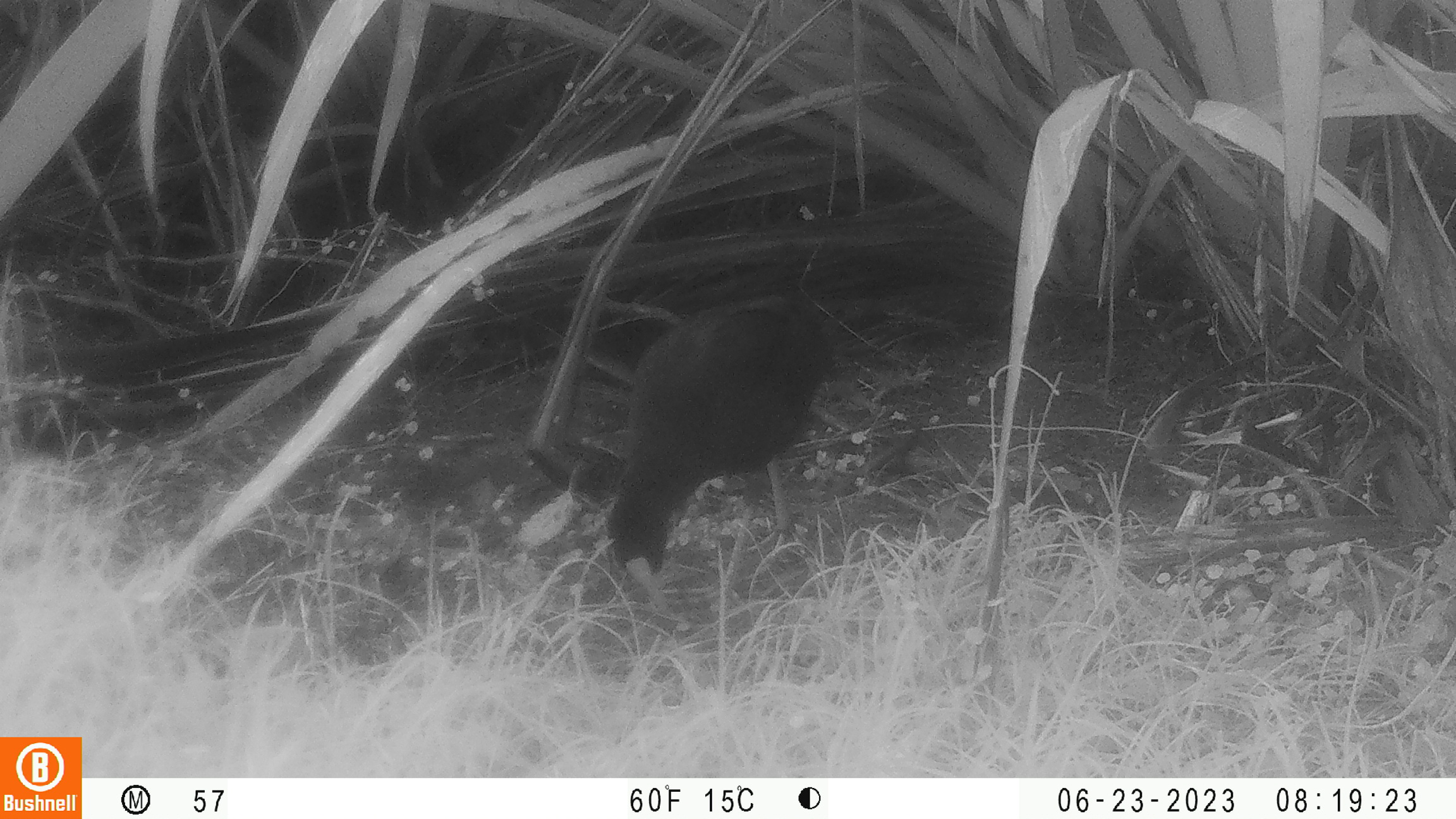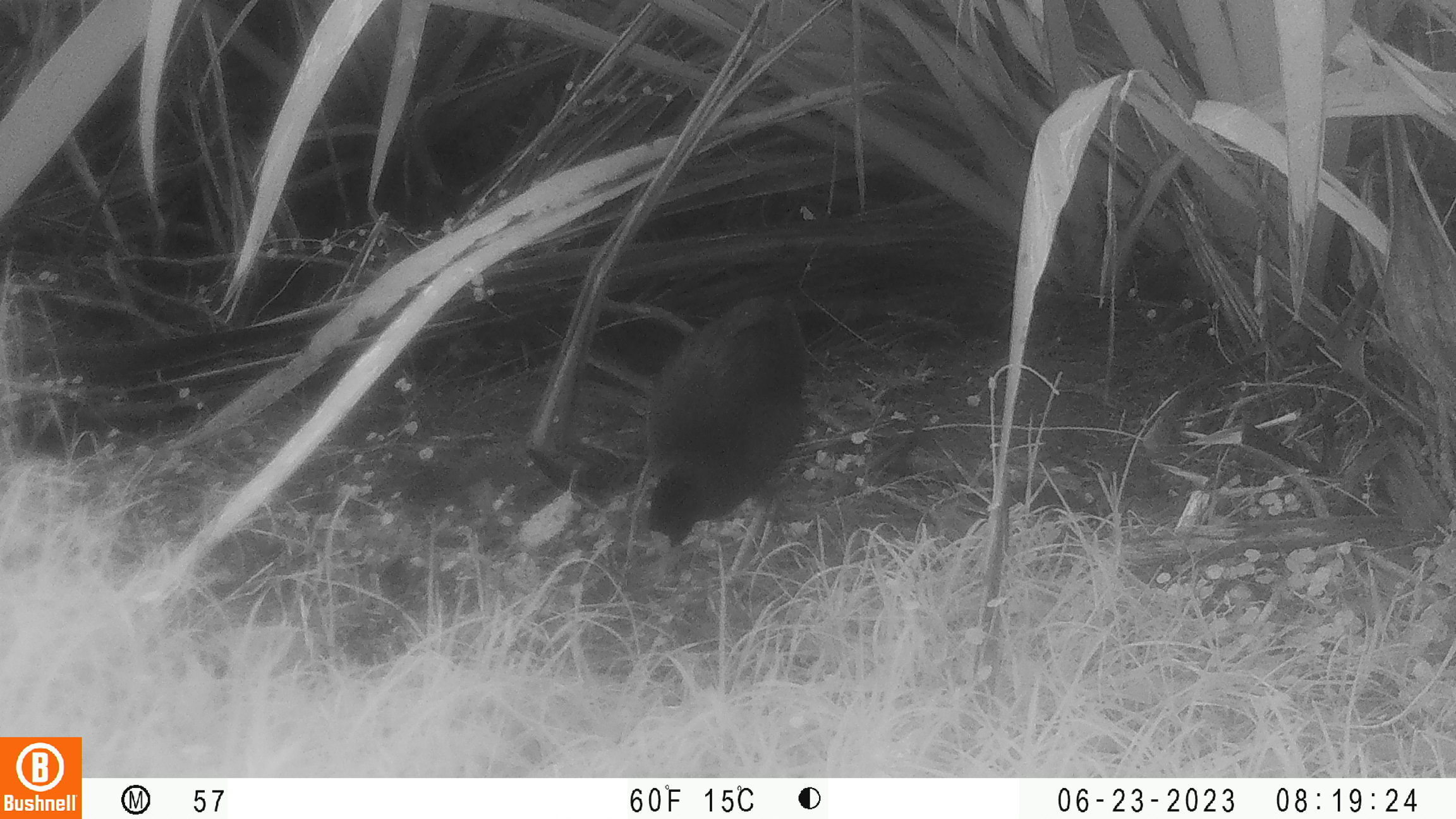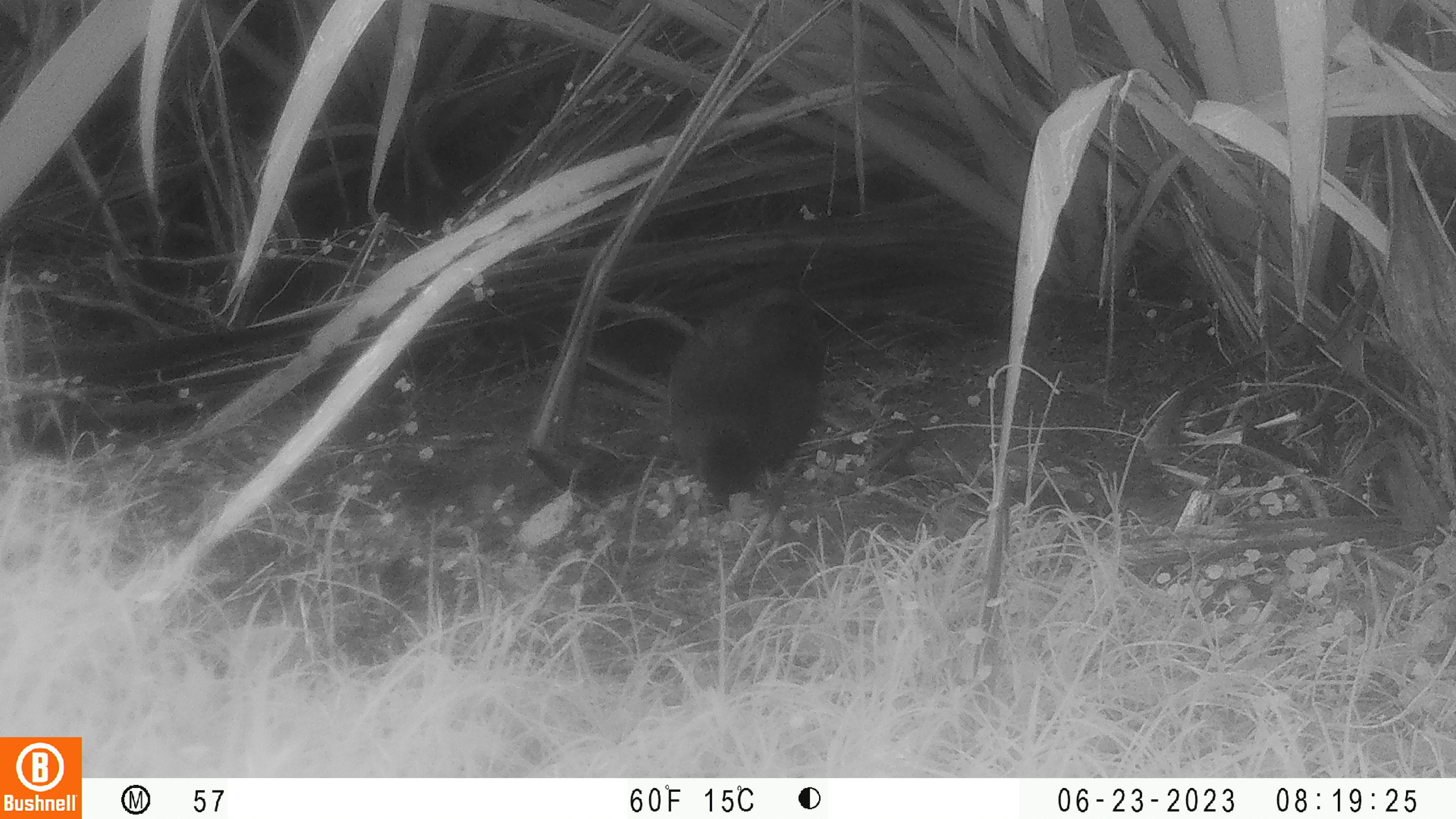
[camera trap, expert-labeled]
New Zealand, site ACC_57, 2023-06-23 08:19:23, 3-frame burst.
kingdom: Animalia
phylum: Chordata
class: Aves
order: Gruiformes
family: Rallidae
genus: Porphyrio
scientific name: Porphyrio melanotus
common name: australasian swamphen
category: pukeko